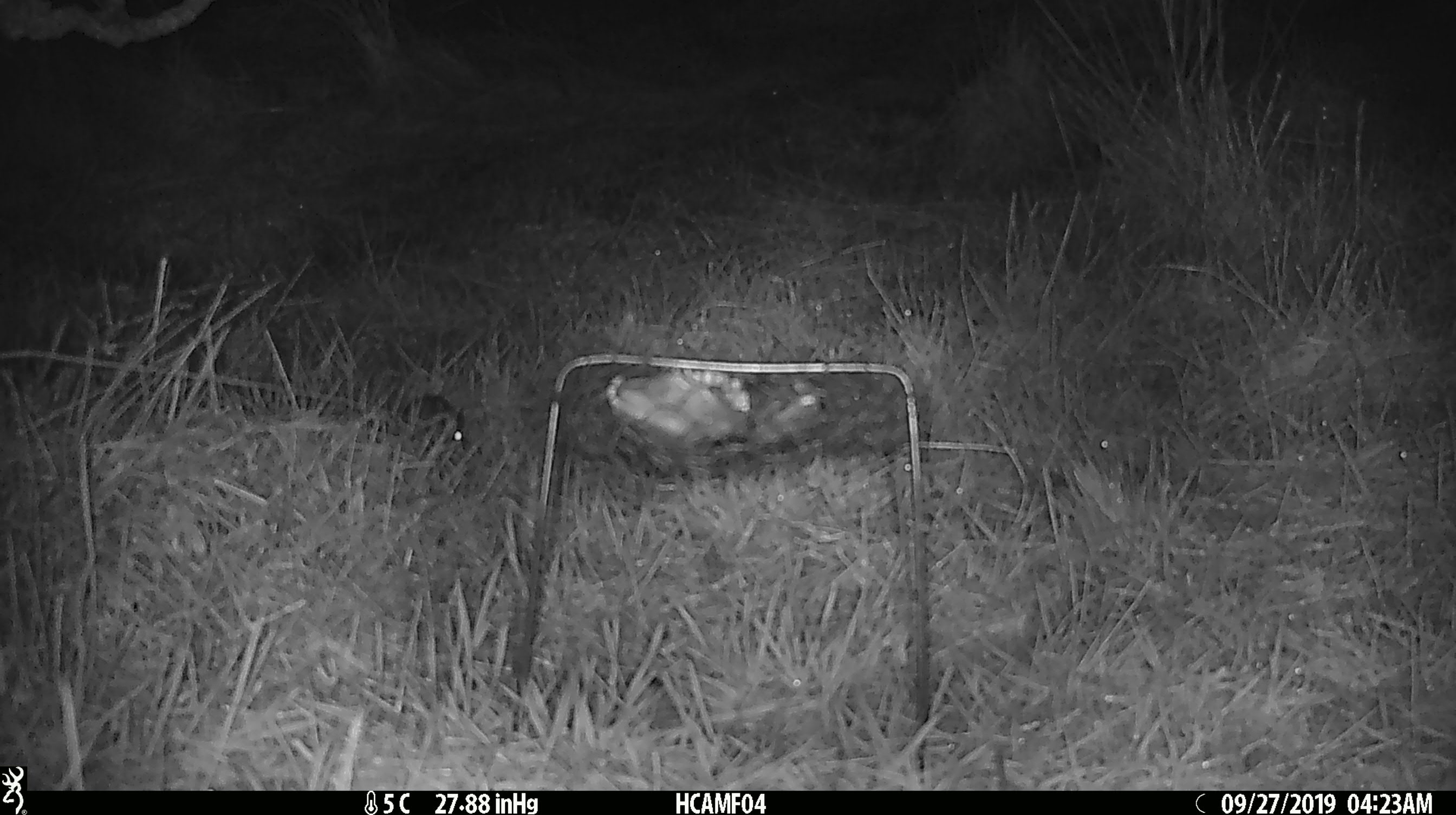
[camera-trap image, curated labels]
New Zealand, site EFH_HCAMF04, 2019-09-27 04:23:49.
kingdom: Animalia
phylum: Chordata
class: Mammalia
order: Rodentia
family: Muridae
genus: Mus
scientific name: Mus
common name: mouse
Mouse (Mus).